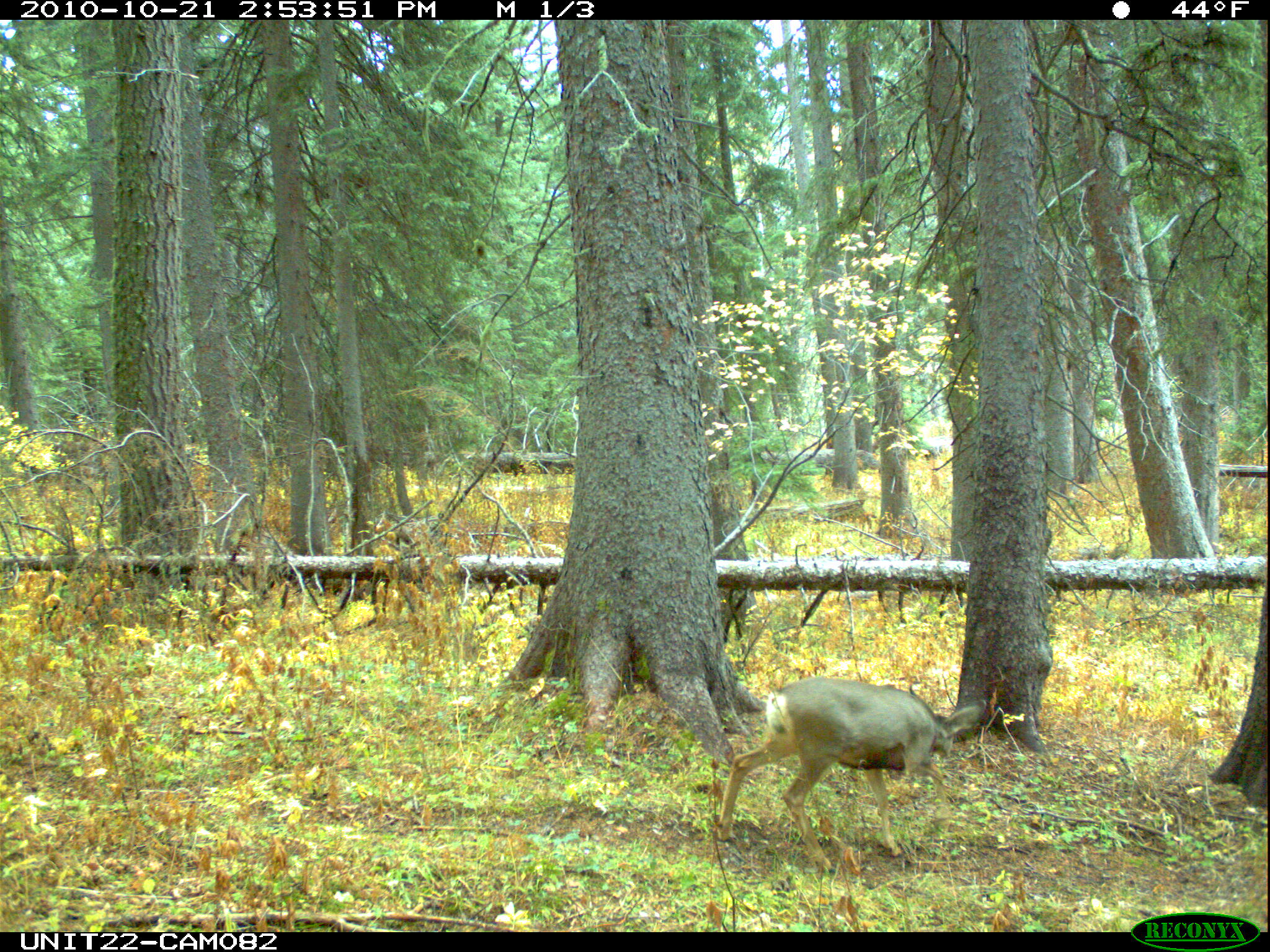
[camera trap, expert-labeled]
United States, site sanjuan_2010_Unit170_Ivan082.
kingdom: Animalia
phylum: Chordata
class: Mammalia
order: Artiodactyla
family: Cervidae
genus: Odocoileus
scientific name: Odocoileus hemionus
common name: mule deer